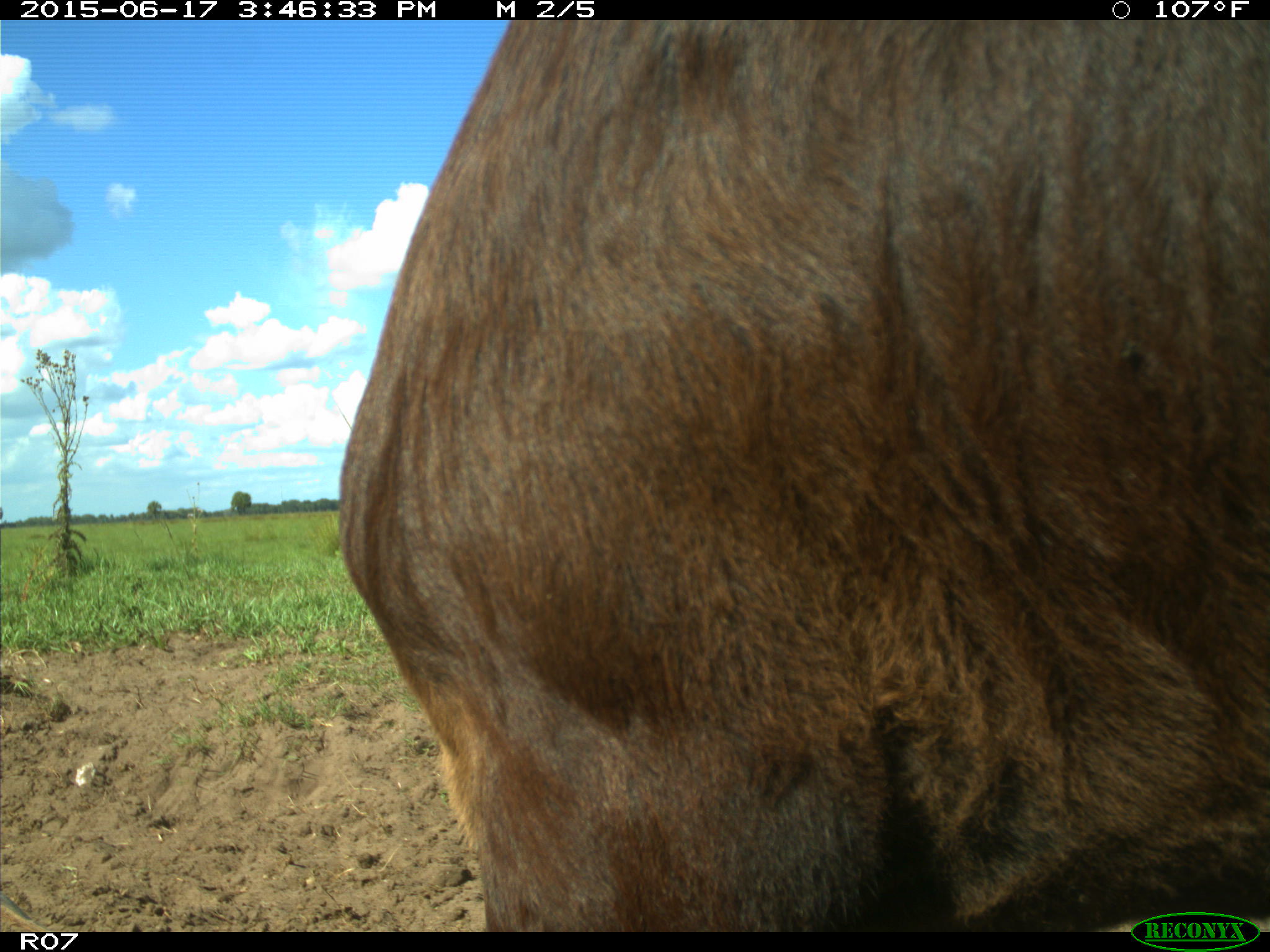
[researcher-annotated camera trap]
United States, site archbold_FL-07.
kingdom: Animalia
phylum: Chordata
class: Mammalia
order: Artiodactyla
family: Bovidae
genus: Bos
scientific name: Bos taurus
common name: domestic cow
Bos taurus (domestic cow).